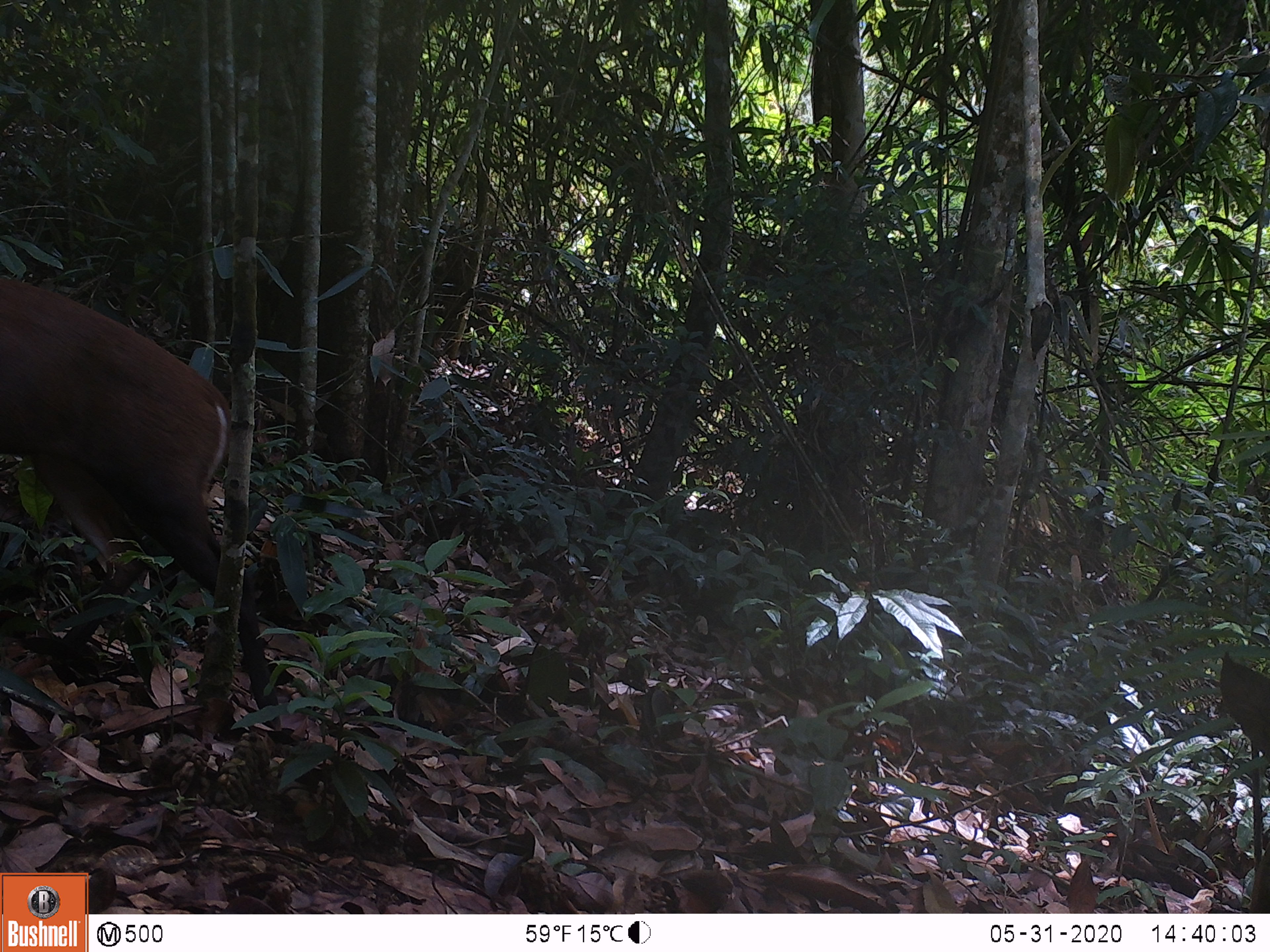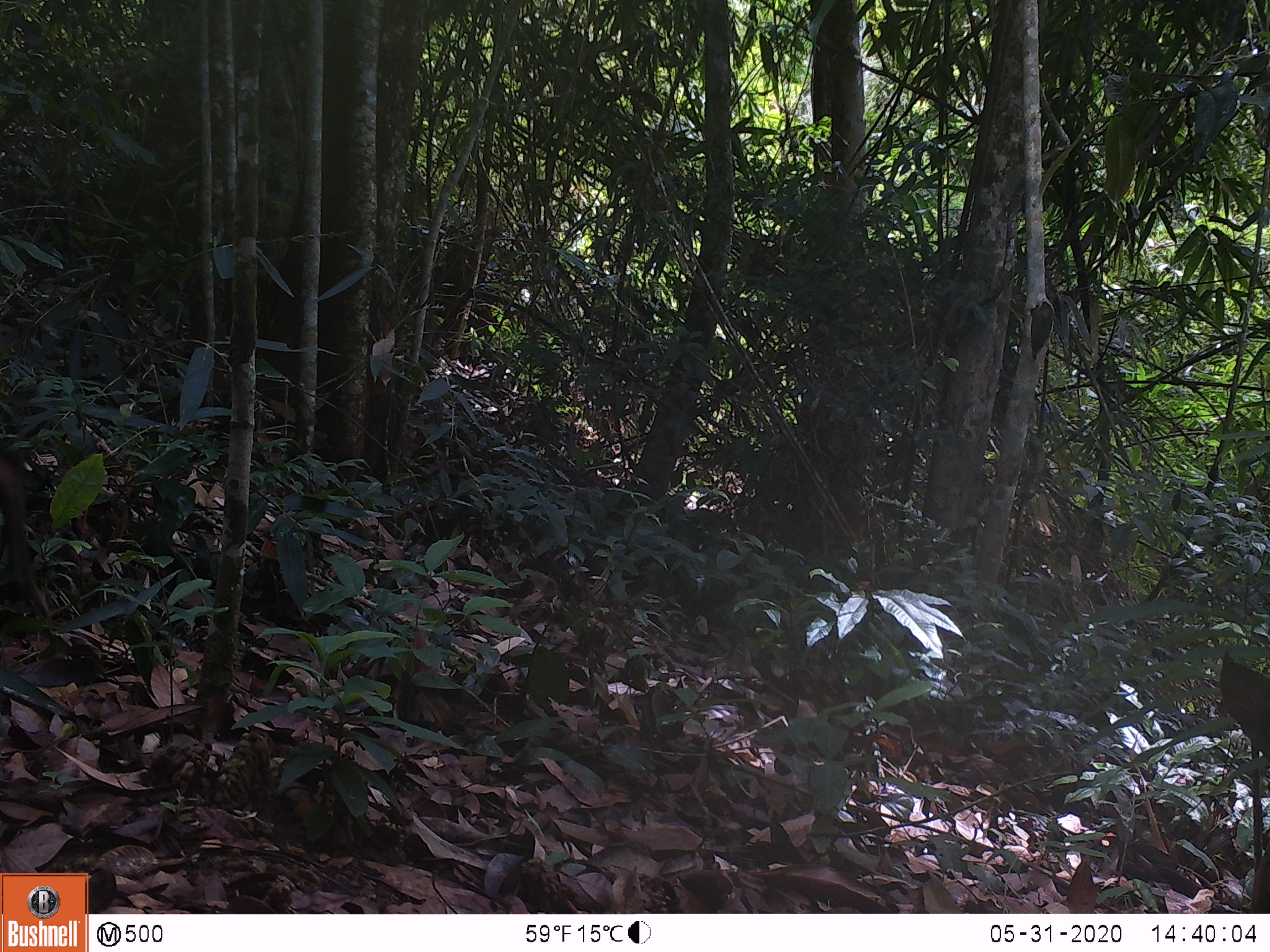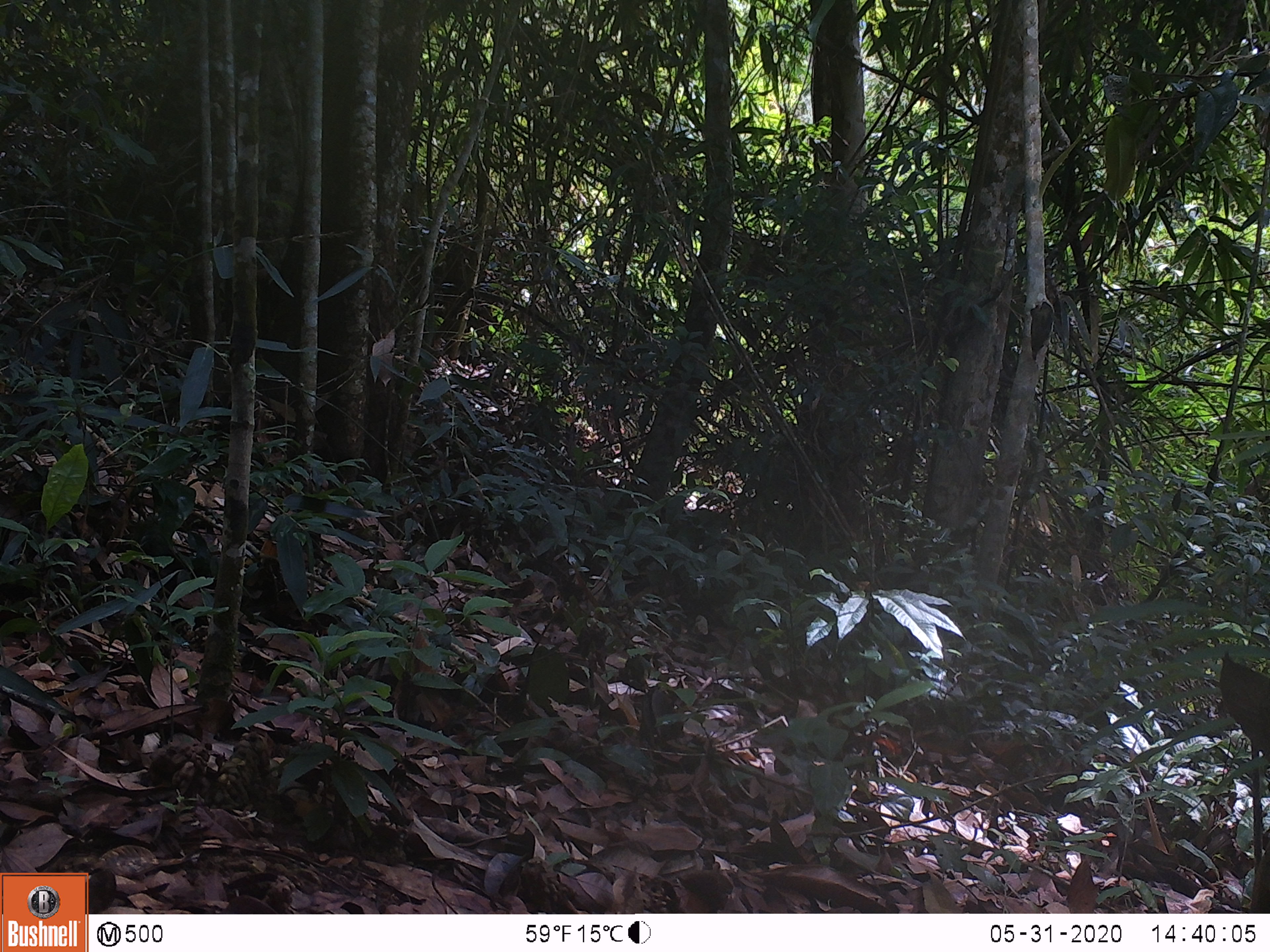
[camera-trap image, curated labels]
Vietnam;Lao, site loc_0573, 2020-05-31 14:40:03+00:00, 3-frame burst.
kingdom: Animalia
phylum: Chordata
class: Mammalia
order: Artiodactyla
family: Cervidae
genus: Muntiacus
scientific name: Muntiacus rooseveltorum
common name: roosevelt's muntjac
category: roosevelts muntjac group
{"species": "roosevelts muntjac group (roosevelt's muntjac) (Muntiacus rooseveltorum)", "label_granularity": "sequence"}